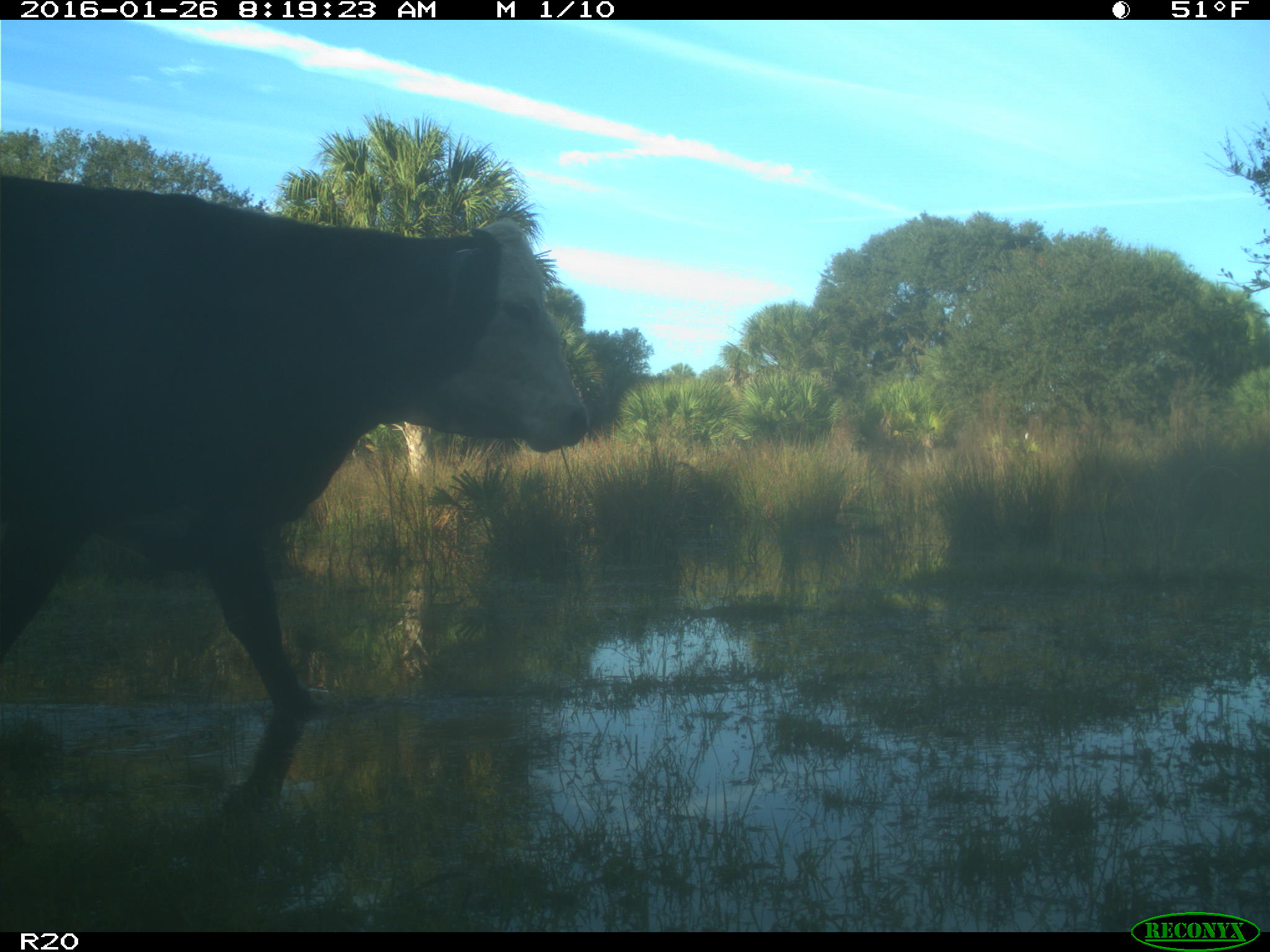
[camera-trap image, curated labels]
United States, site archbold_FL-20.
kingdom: Animalia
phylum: Chordata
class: Mammalia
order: Artiodactyla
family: Bovidae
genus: Bos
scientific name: Bos taurus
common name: domestic cow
Bos taurus (domestic cow).